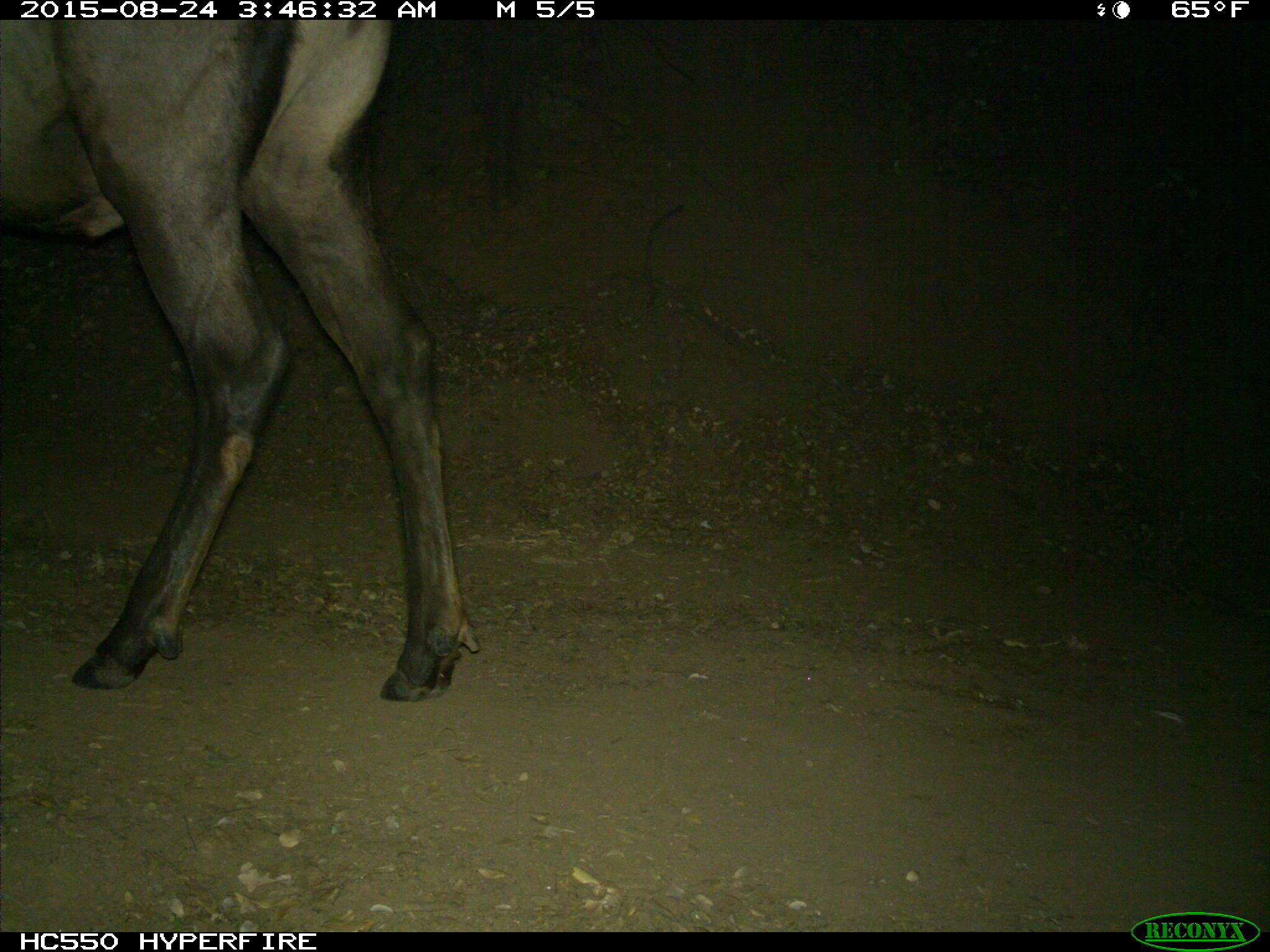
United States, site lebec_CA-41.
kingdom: Animalia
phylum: Chordata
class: Mammalia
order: Artiodactyla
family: Cervidae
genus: Cervus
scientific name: Cervus canadensis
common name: elk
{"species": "Cervus canadensis (elk)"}